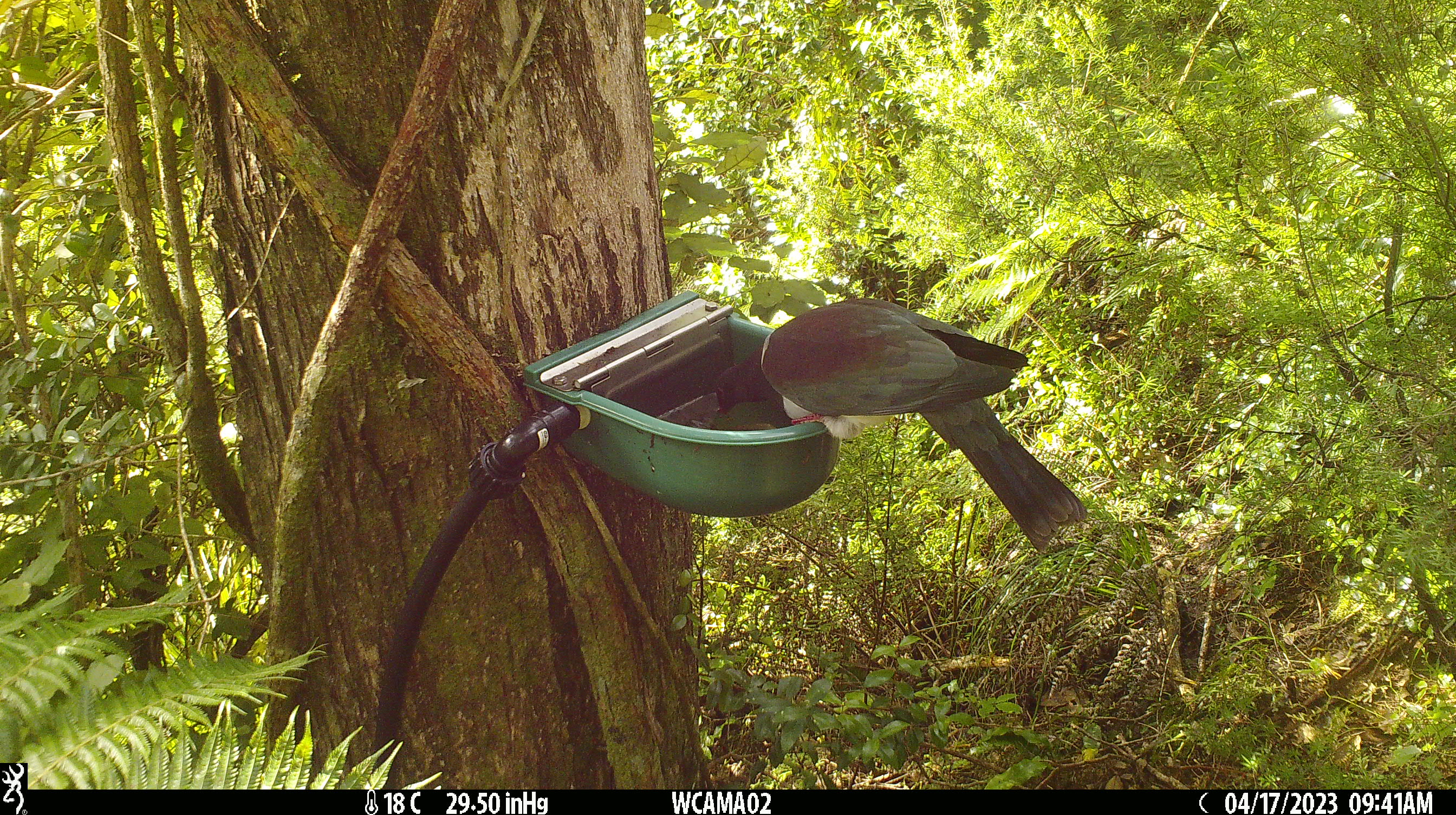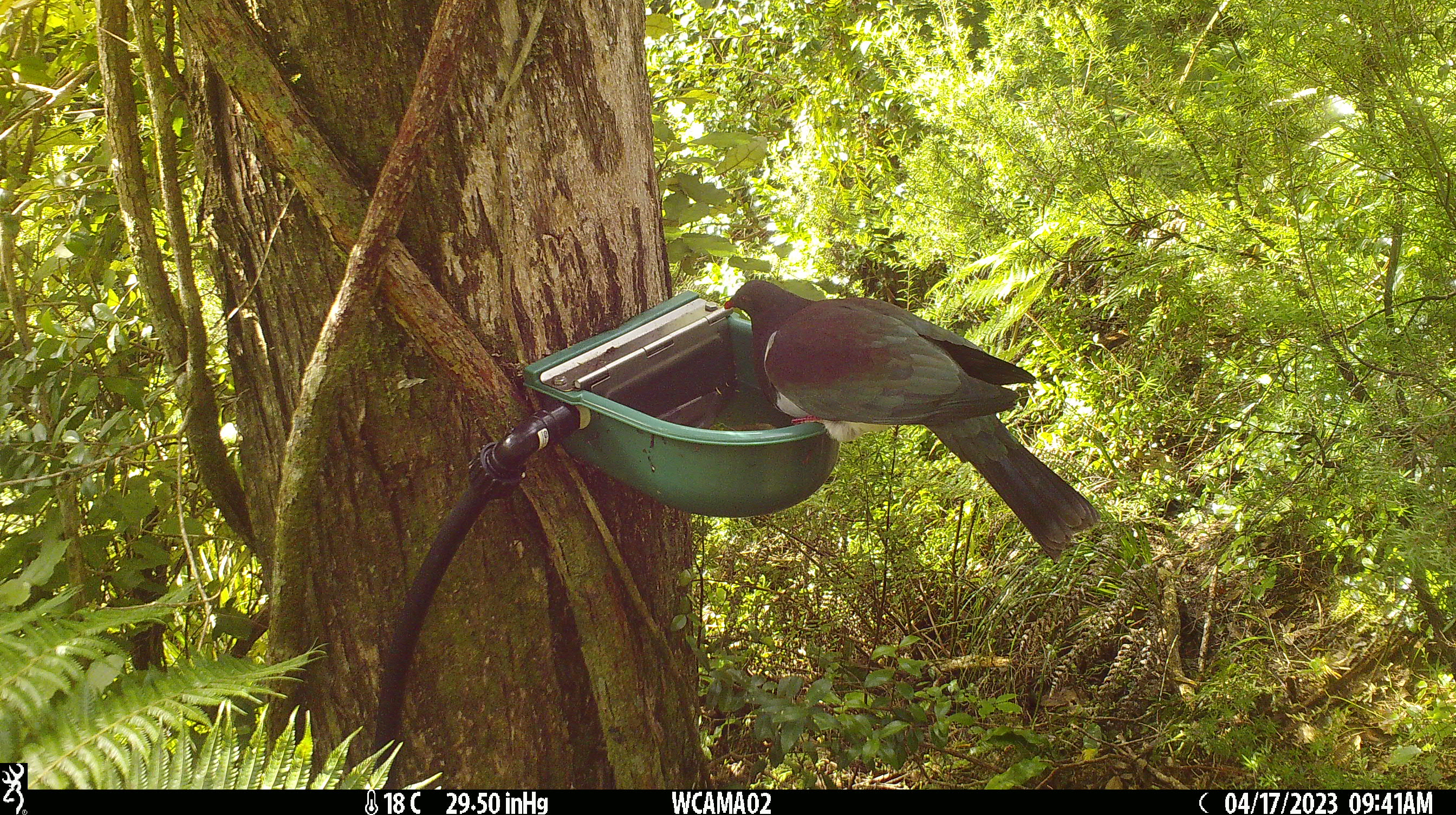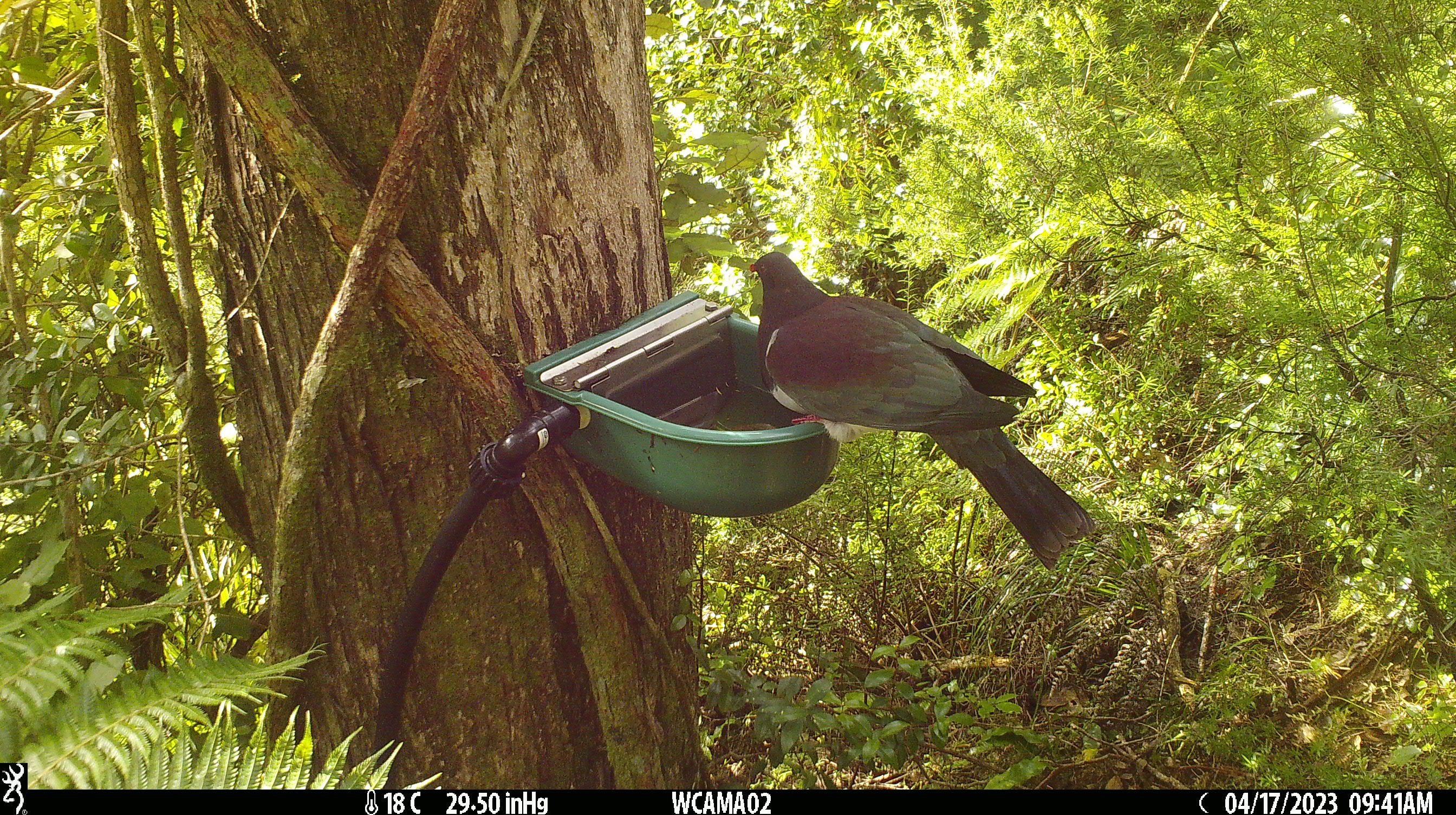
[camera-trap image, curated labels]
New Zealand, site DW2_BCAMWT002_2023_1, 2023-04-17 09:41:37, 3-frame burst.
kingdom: Animalia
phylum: Chordata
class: Aves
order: Columbiformes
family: Columbidae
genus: Hemiphaga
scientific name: Hemiphaga novaeseelandiae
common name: new zealand pigeon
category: kereru